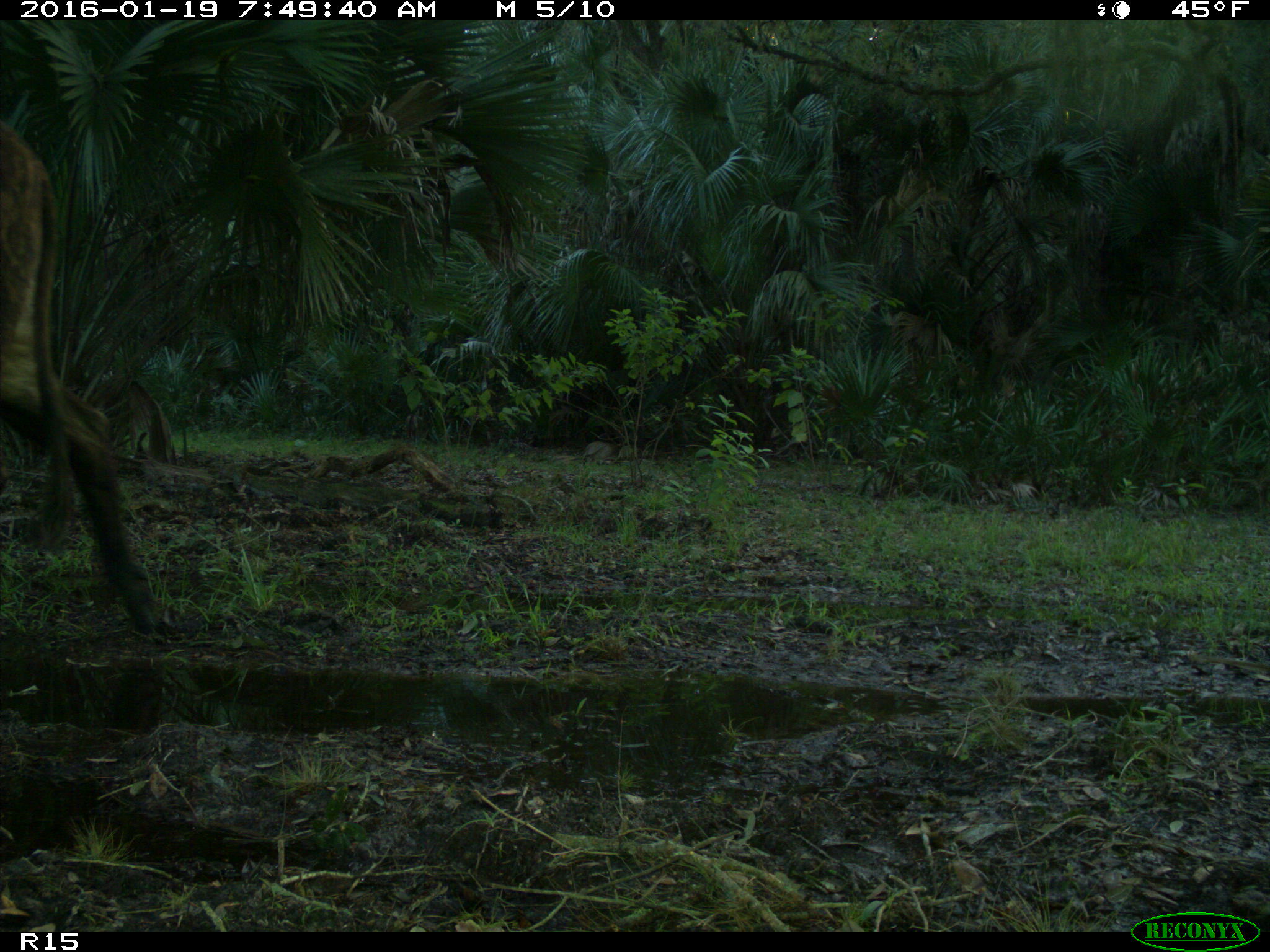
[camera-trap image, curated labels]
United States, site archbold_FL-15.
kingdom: Animalia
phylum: Chordata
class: Mammalia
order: Artiodactyla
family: Bovidae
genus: Bos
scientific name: Bos taurus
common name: domestic cow